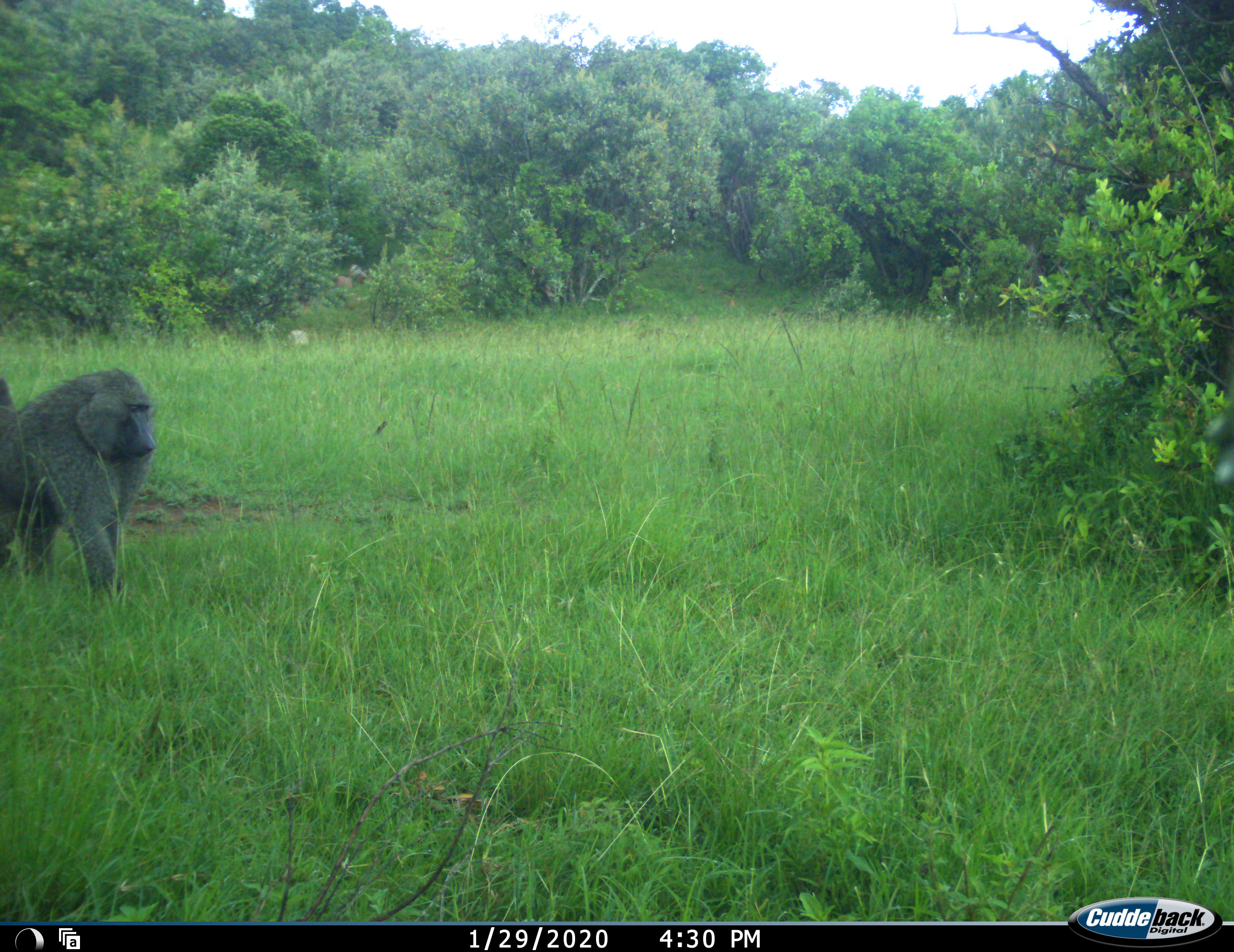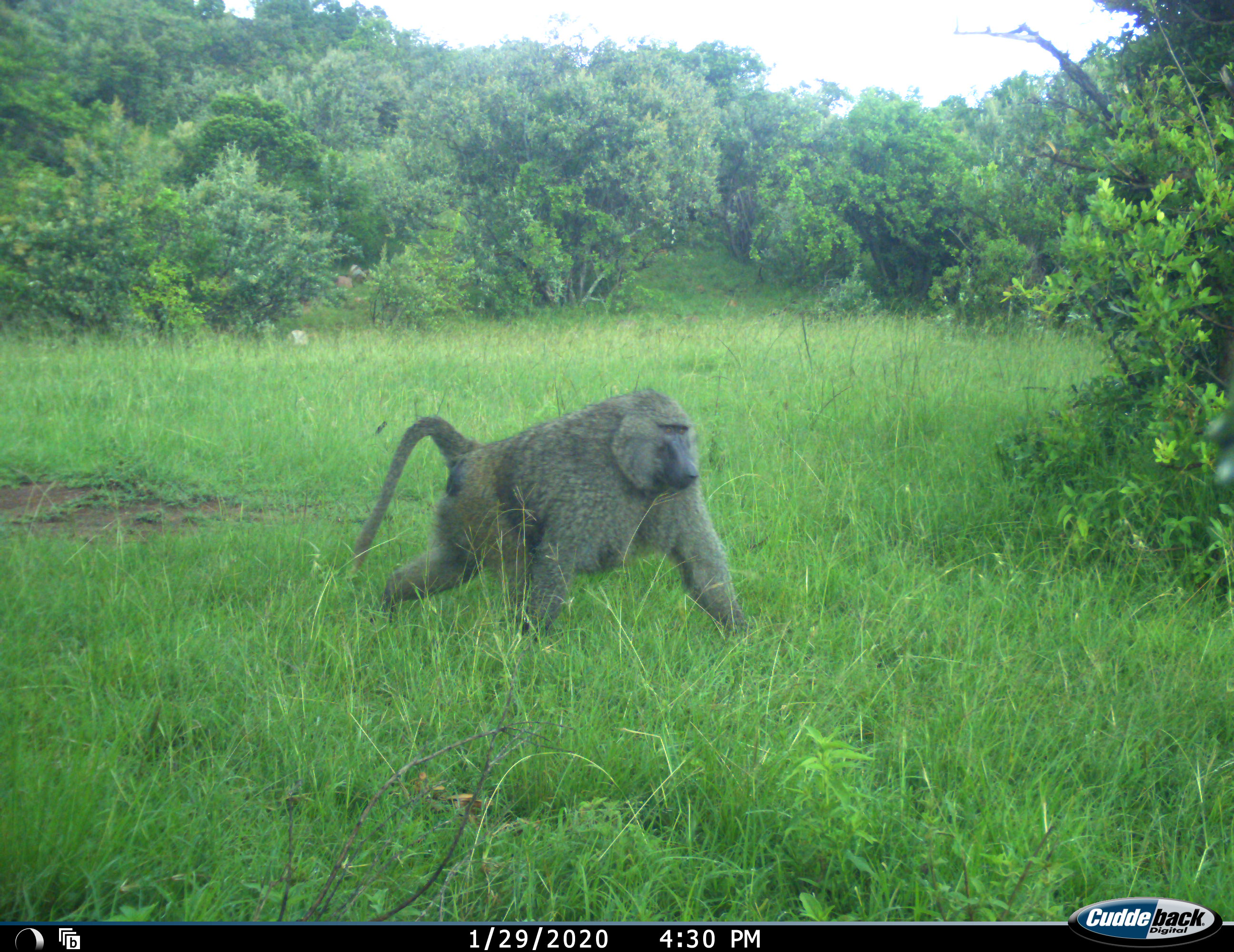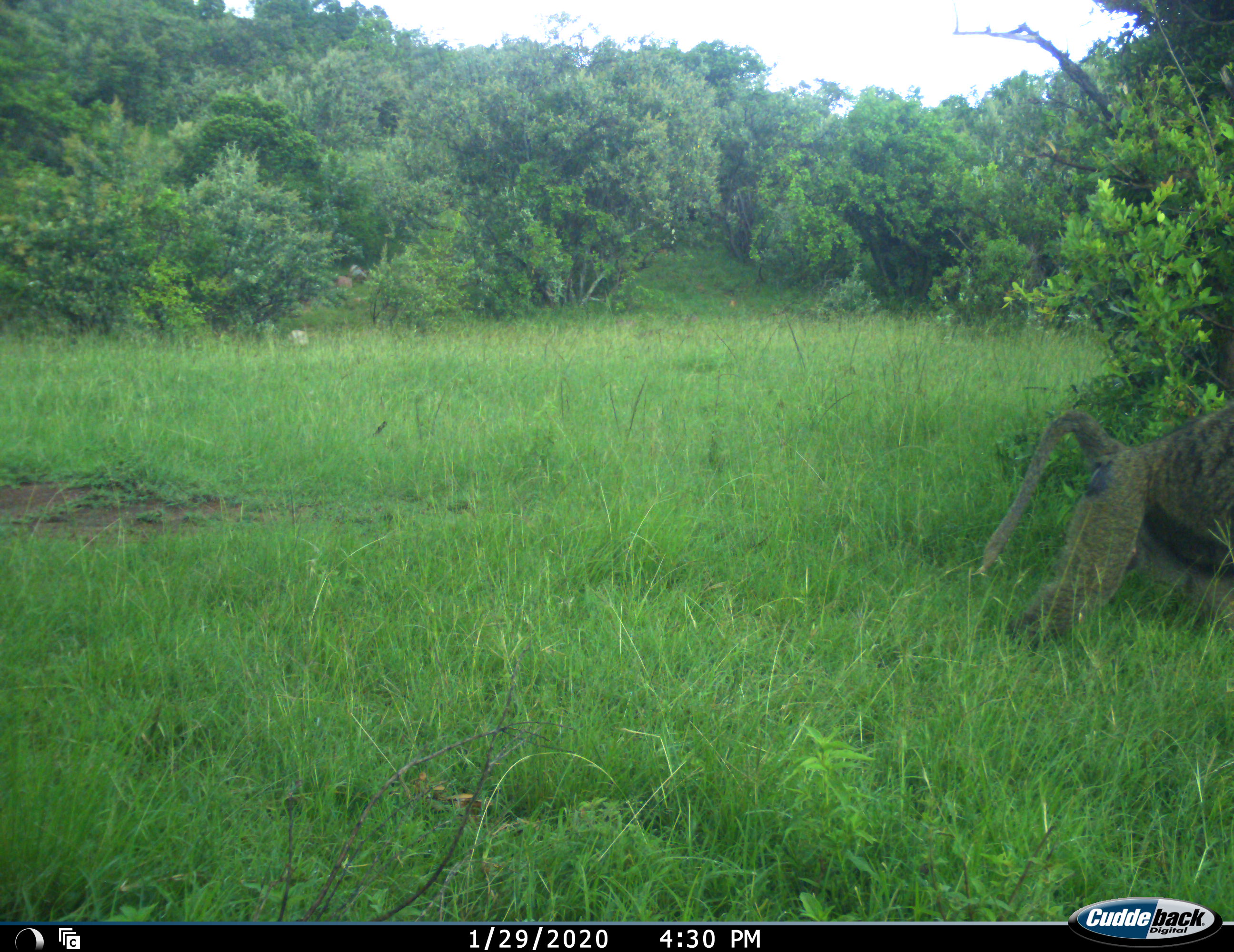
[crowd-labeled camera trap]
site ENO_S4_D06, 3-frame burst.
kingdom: Animalia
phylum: Chordata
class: Mammalia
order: Primates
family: Cercopithecidae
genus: Papio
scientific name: Papio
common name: baboon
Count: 1.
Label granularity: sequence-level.